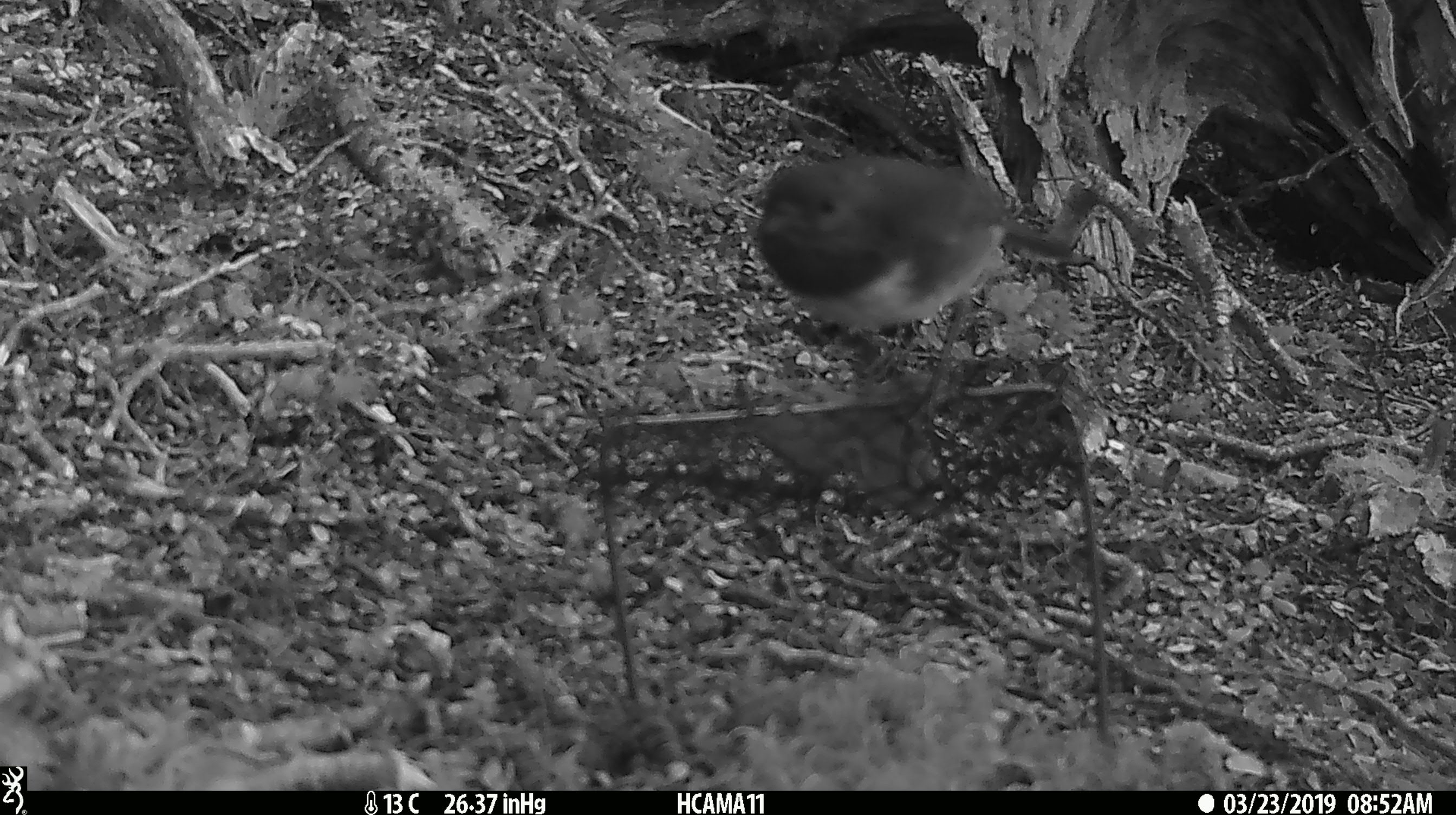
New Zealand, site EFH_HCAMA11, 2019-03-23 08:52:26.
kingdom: Animalia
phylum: Chordata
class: Aves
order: Passeriformes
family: Petroicidae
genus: Petroica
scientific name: Petroica australis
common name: new zealand robin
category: robin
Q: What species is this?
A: Robin (new zealand robin) (Petroica australis).